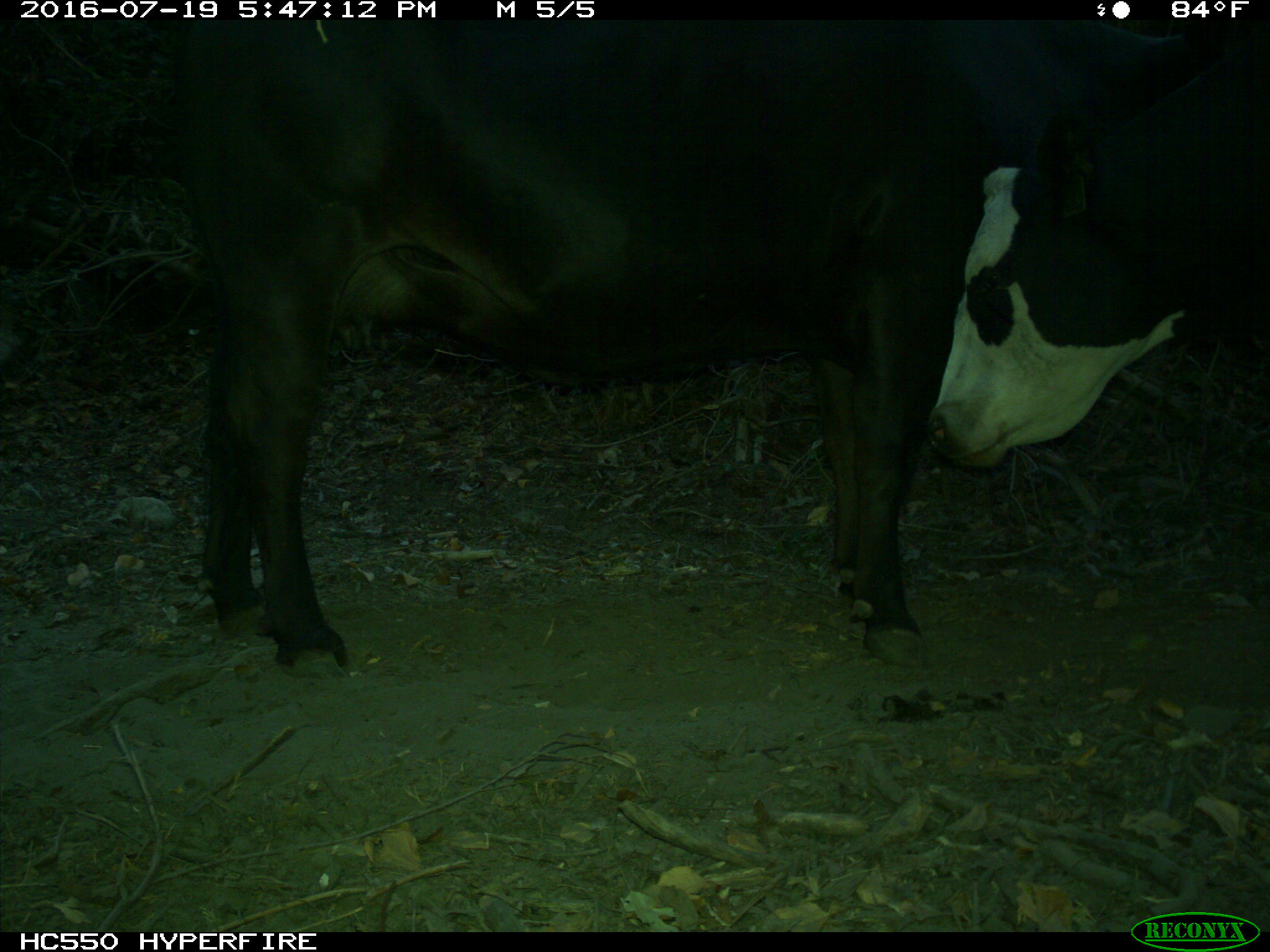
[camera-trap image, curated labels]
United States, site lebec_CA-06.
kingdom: Animalia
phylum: Chordata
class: Mammalia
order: Artiodactyla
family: Bovidae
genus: Bos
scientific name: Bos taurus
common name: domestic cow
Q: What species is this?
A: Bos taurus (domestic cow).